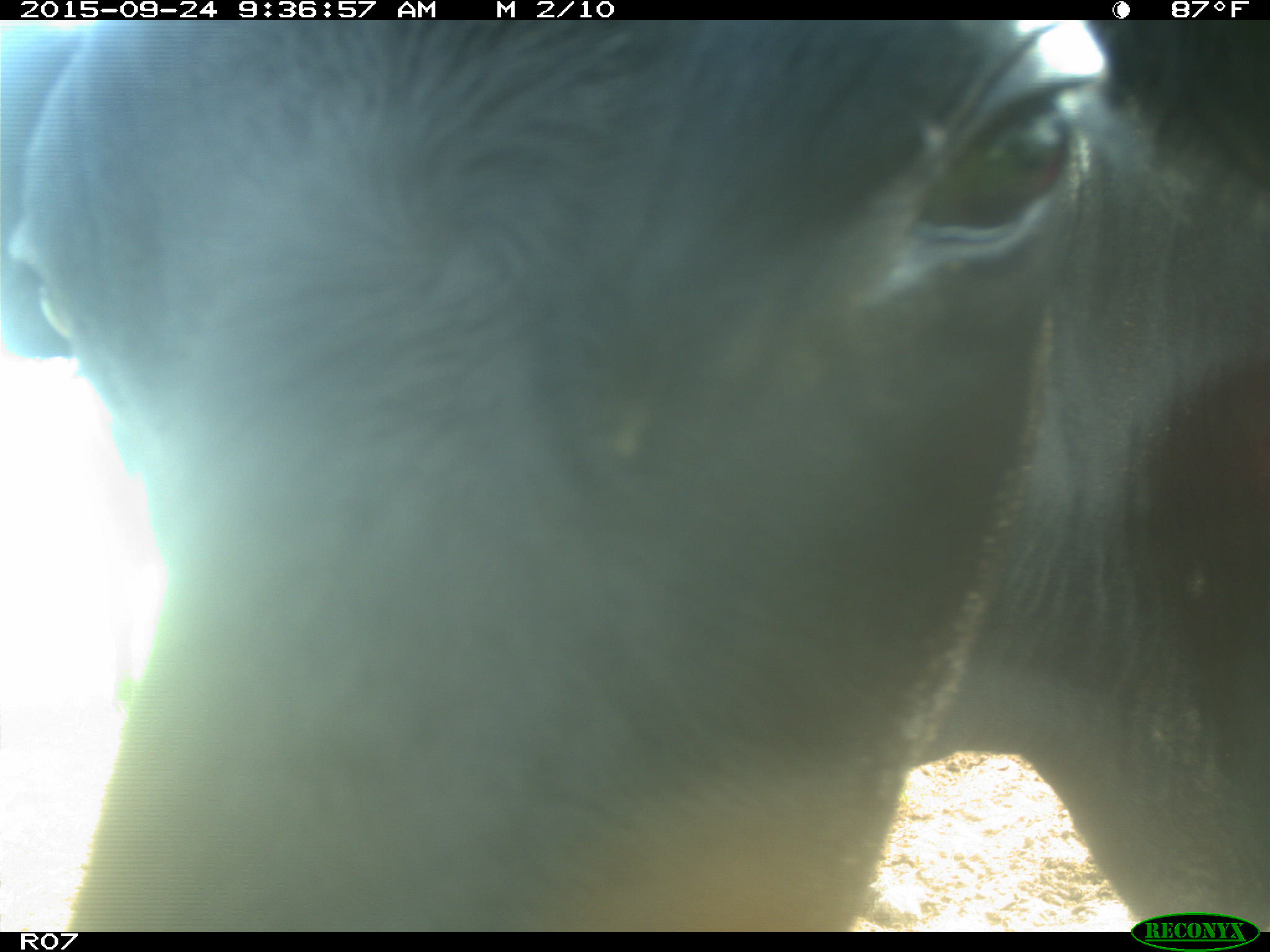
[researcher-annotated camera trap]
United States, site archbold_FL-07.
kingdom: Animalia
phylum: Chordata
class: Mammalia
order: Artiodactyla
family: Bovidae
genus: Bos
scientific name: Bos taurus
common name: domestic cow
Bos taurus (domestic cow).